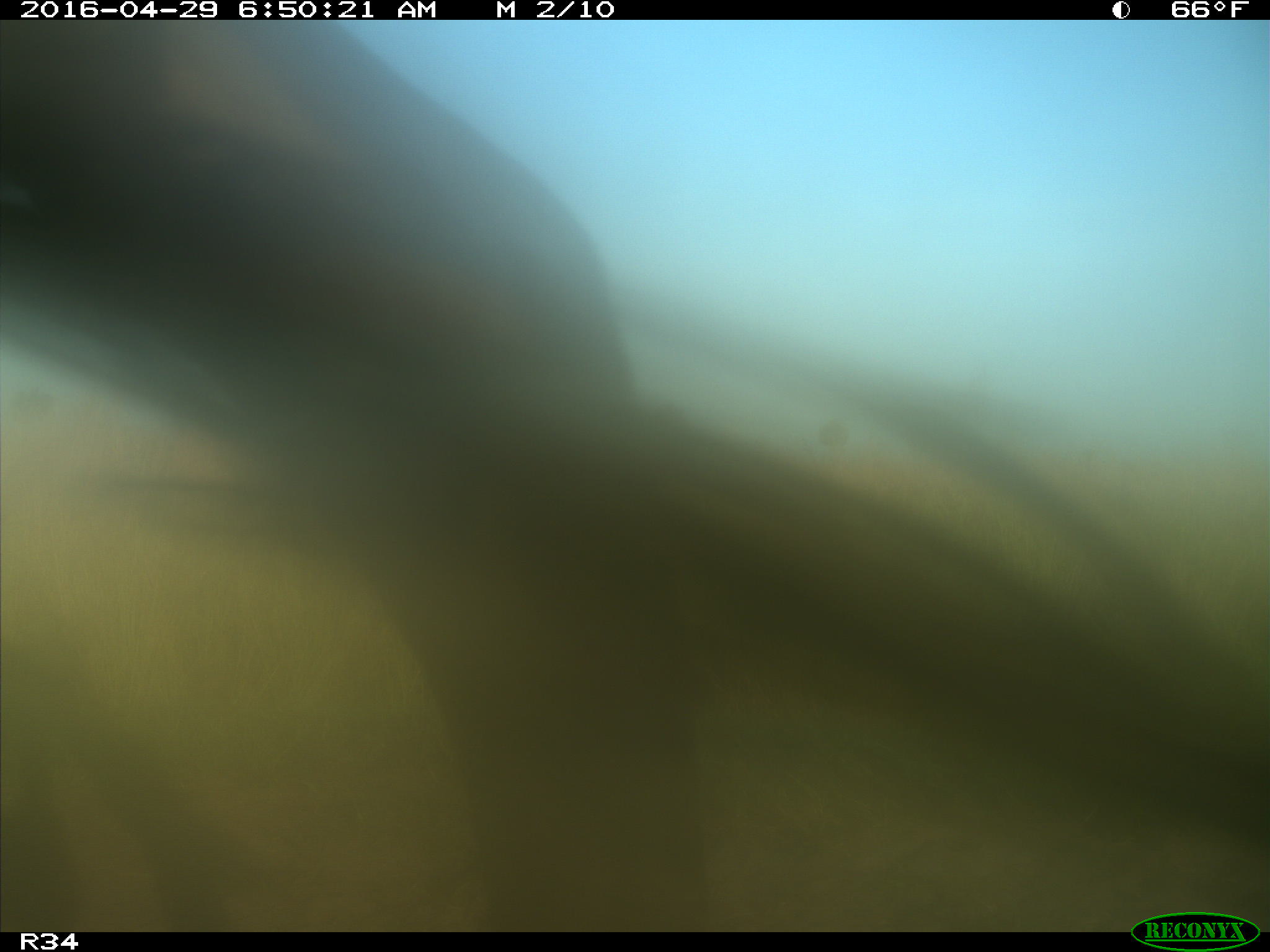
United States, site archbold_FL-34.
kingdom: Animalia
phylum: Chordata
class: Mammalia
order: Artiodactyla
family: Bovidae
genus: Bos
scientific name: Bos taurus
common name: domestic cow